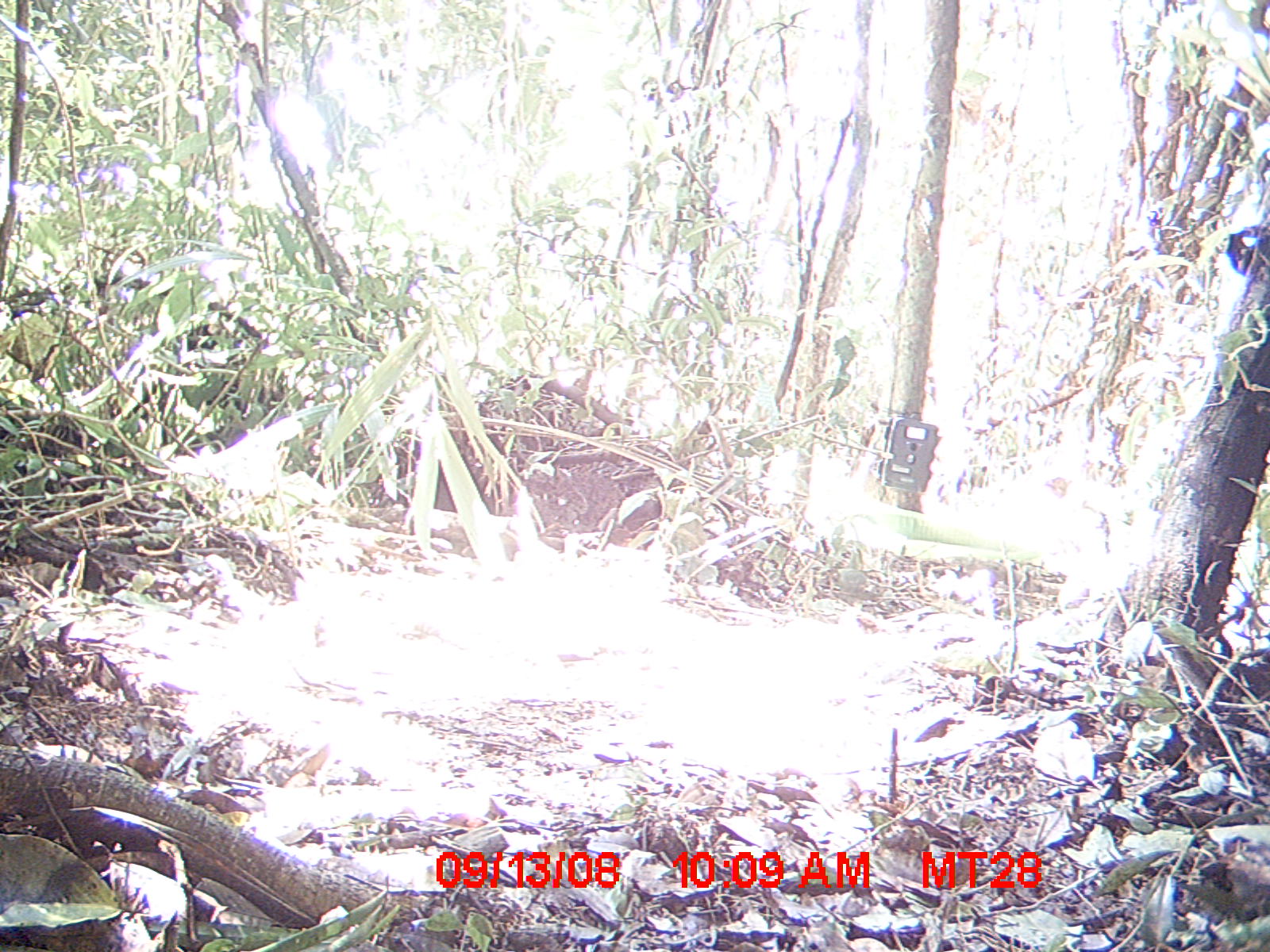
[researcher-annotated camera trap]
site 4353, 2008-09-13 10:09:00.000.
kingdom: Animalia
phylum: Chordata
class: Aves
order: Cuculiformes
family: Cuculidae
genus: Coua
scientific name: Coua serriana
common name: red-breasted coua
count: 3